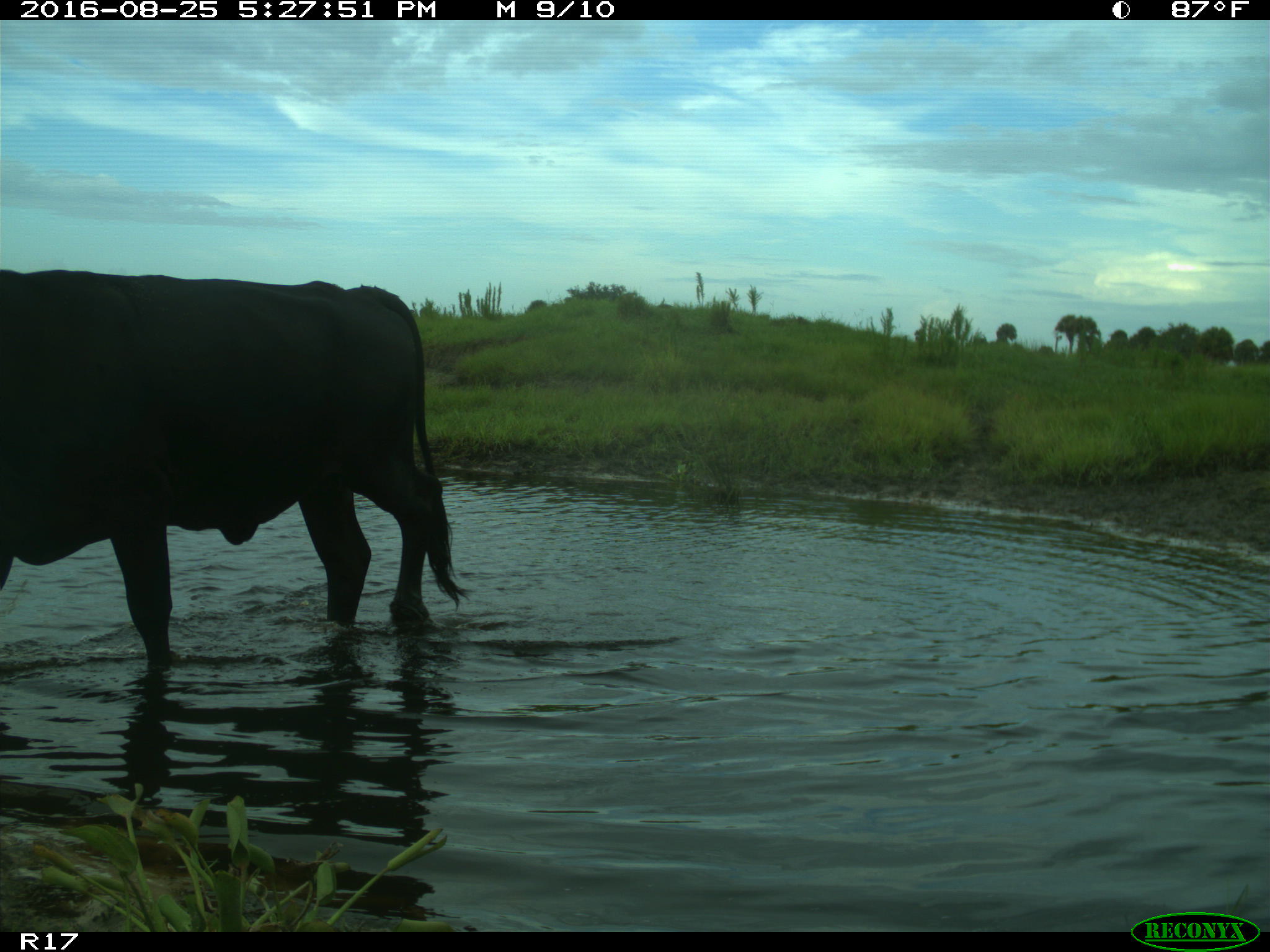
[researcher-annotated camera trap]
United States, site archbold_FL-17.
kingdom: Animalia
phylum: Chordata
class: Mammalia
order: Artiodactyla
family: Bovidae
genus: Bos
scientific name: Bos taurus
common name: domestic cow